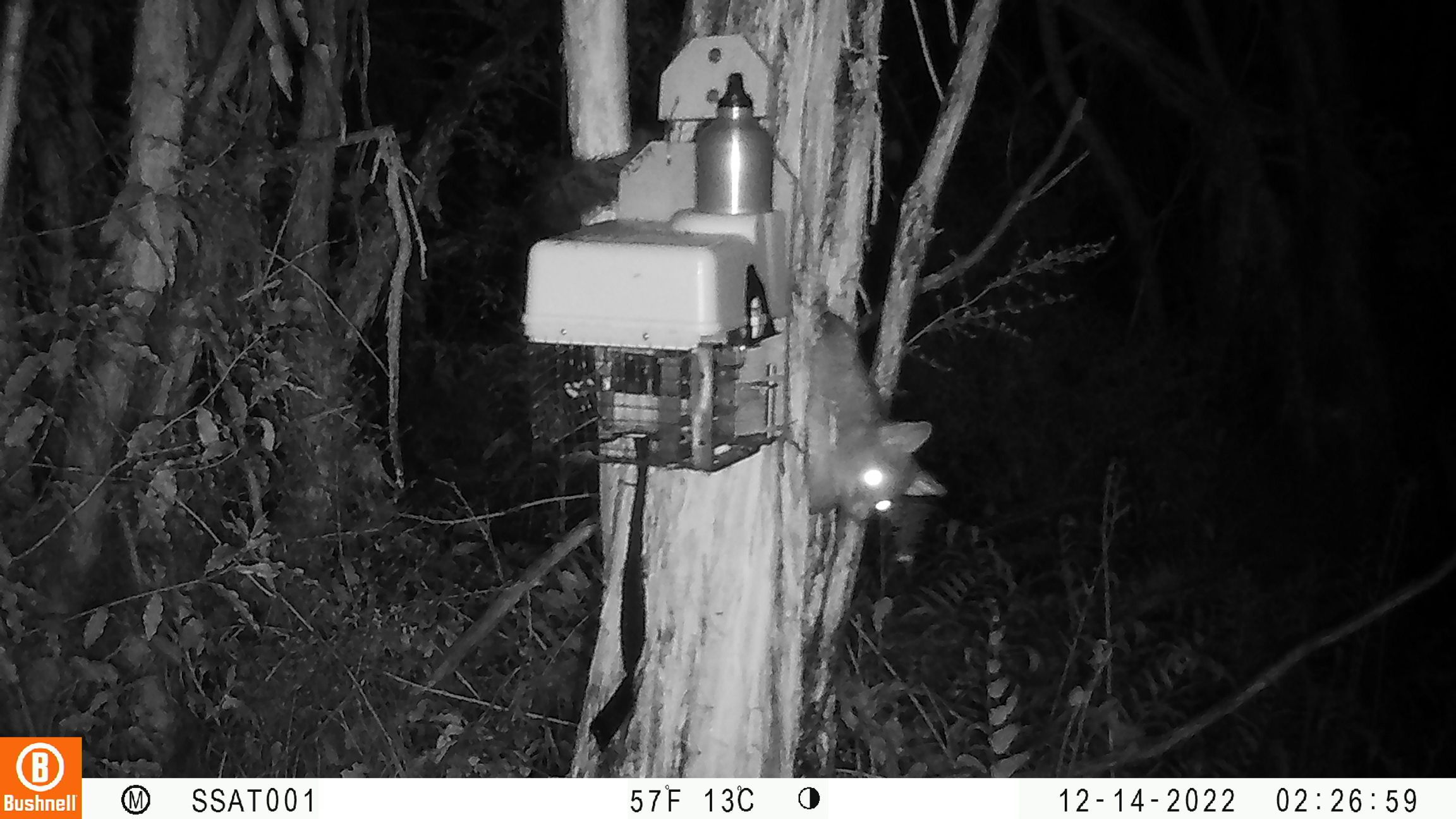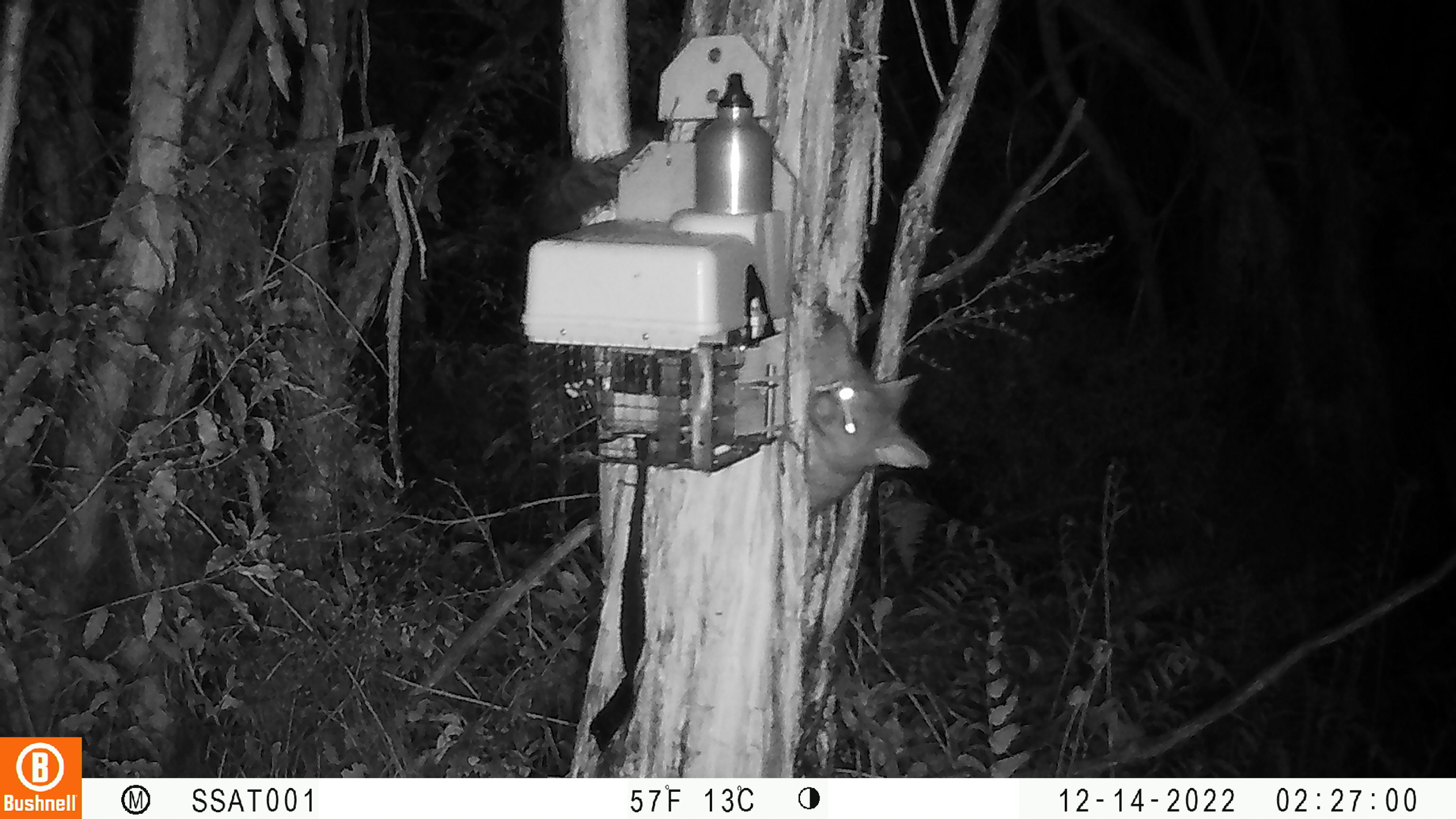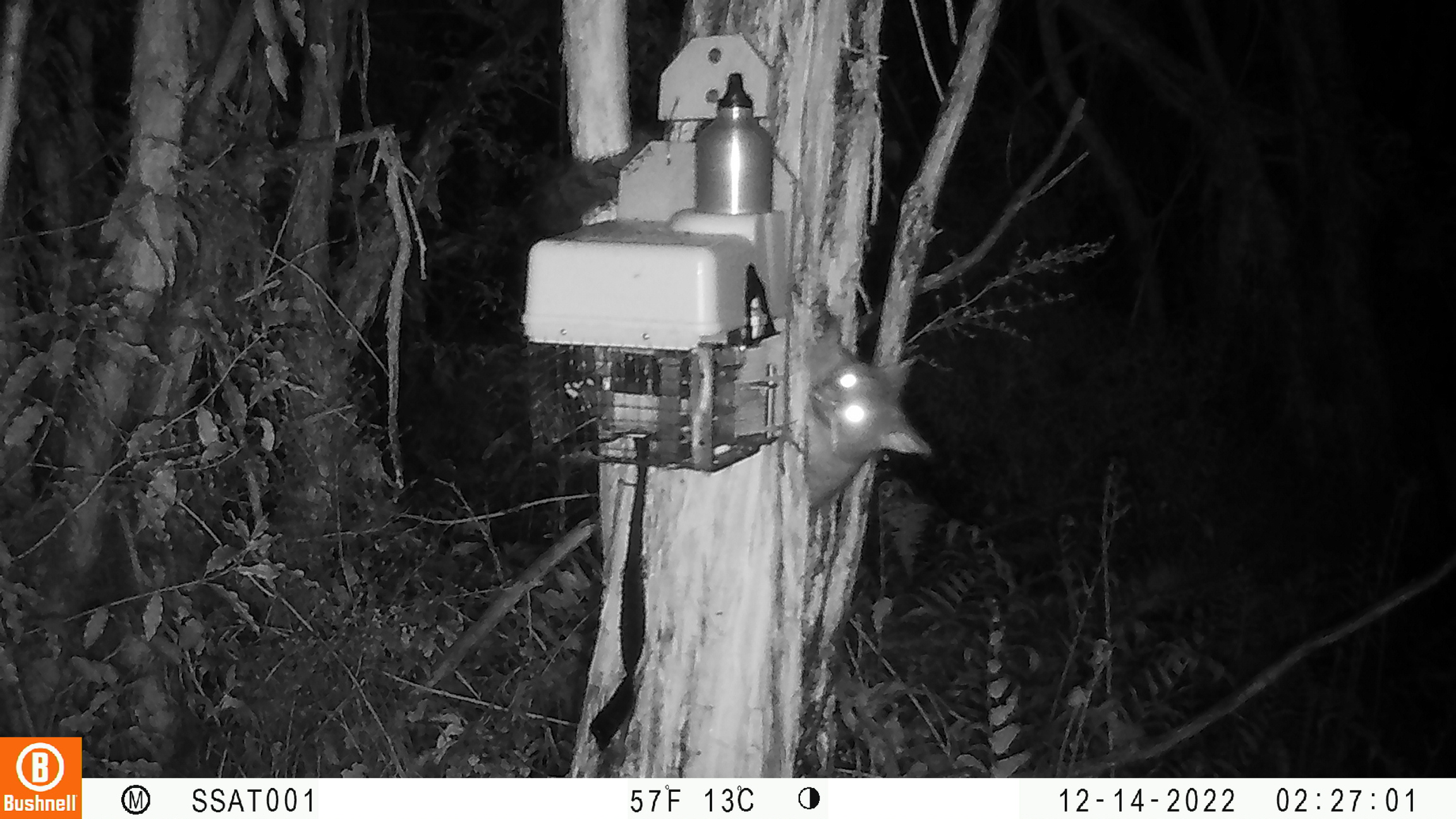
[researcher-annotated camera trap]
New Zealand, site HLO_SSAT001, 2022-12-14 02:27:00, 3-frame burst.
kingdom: Animalia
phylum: Chordata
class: Mammalia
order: Diprotodontia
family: Phalangeridae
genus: Trichosurus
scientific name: Trichosurus vulpecula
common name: common brushtail possum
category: possum